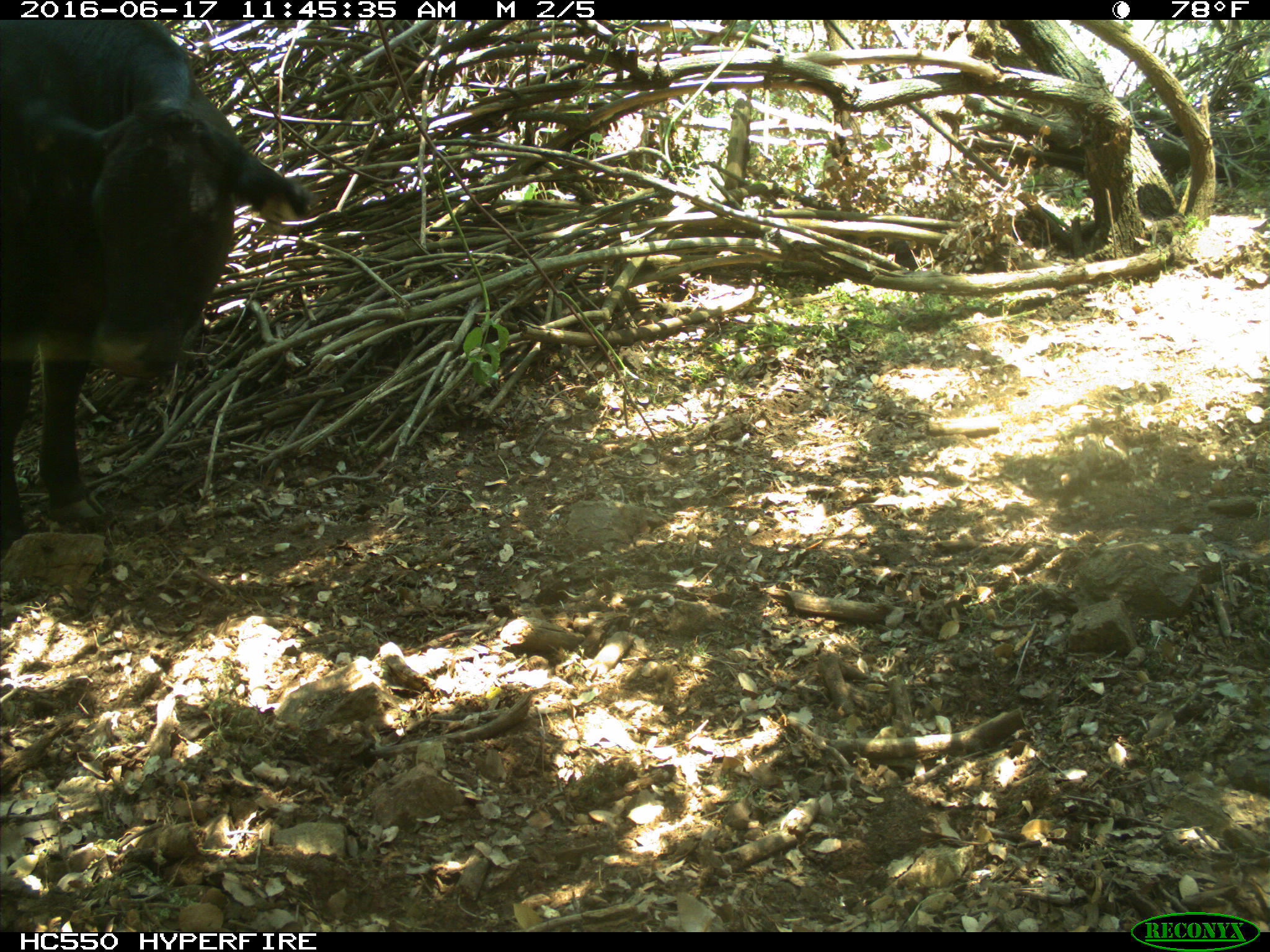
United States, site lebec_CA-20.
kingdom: Animalia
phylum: Chordata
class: Mammalia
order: Artiodactyla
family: Bovidae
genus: Bos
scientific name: Bos taurus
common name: domestic cow